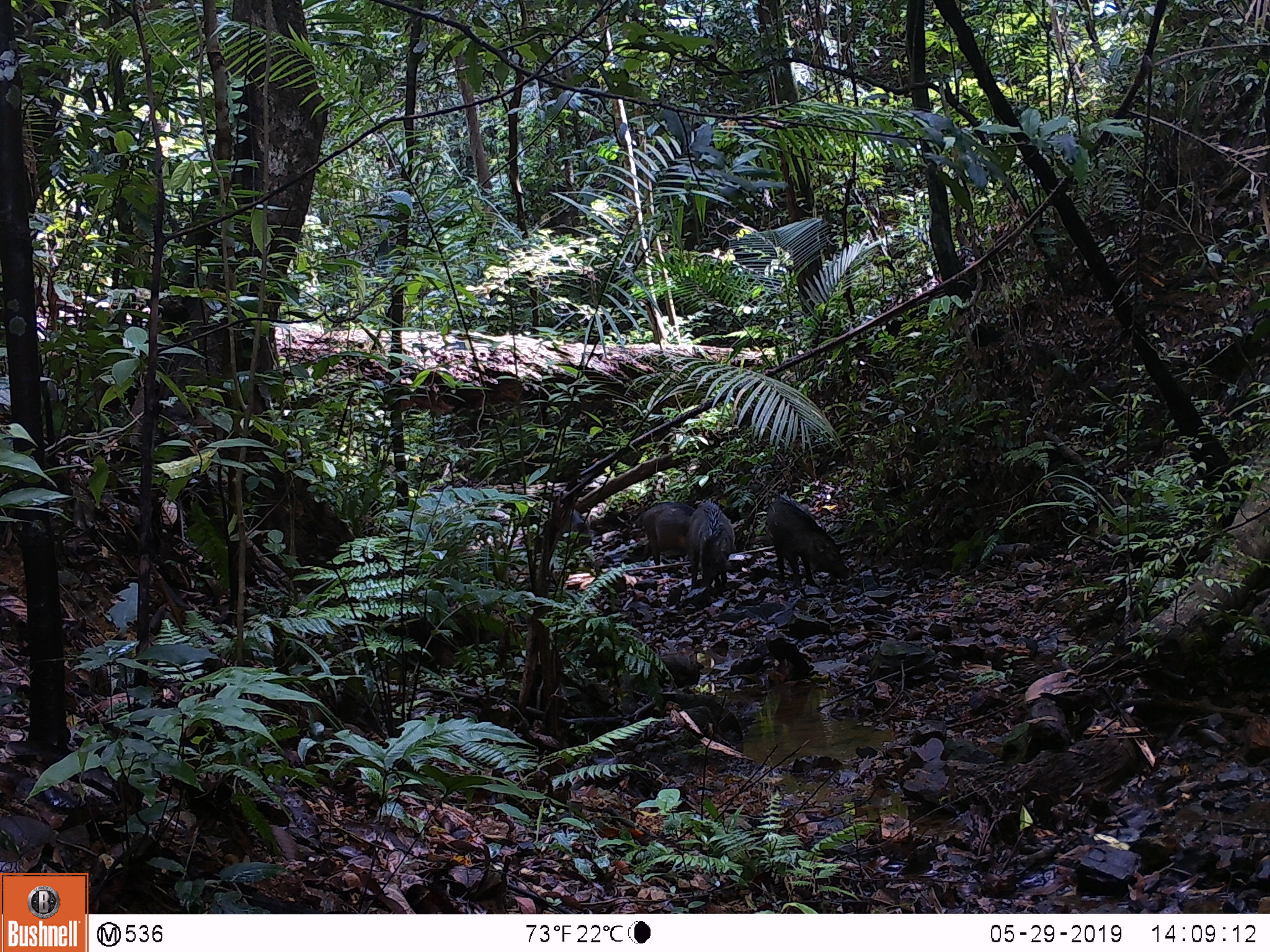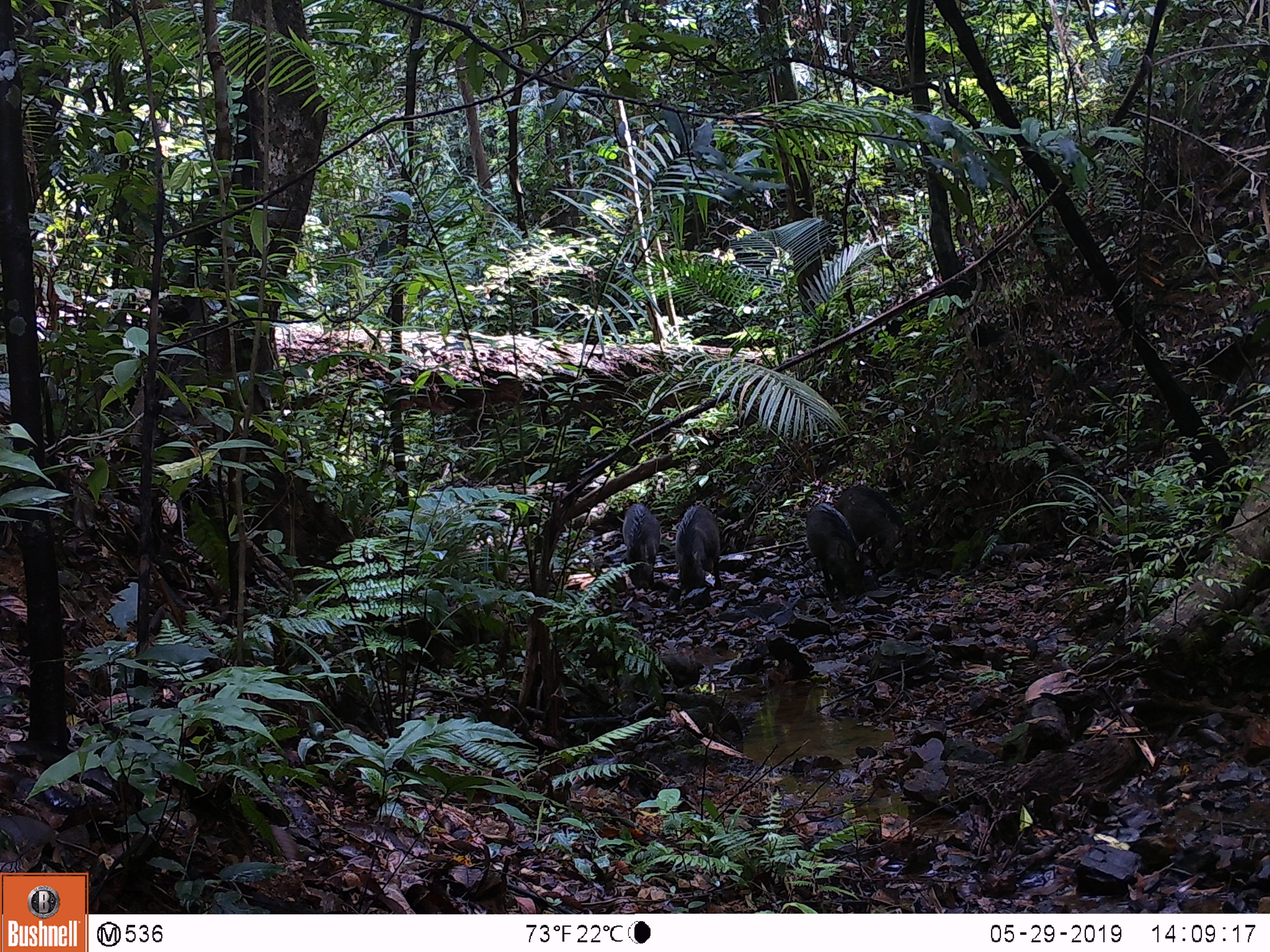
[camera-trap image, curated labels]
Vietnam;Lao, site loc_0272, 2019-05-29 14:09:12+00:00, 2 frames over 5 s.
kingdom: Animalia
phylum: Chordata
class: Mammalia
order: Artiodactyla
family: Suidae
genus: Sus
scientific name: Sus scrofa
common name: eurasian wild pig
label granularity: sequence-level